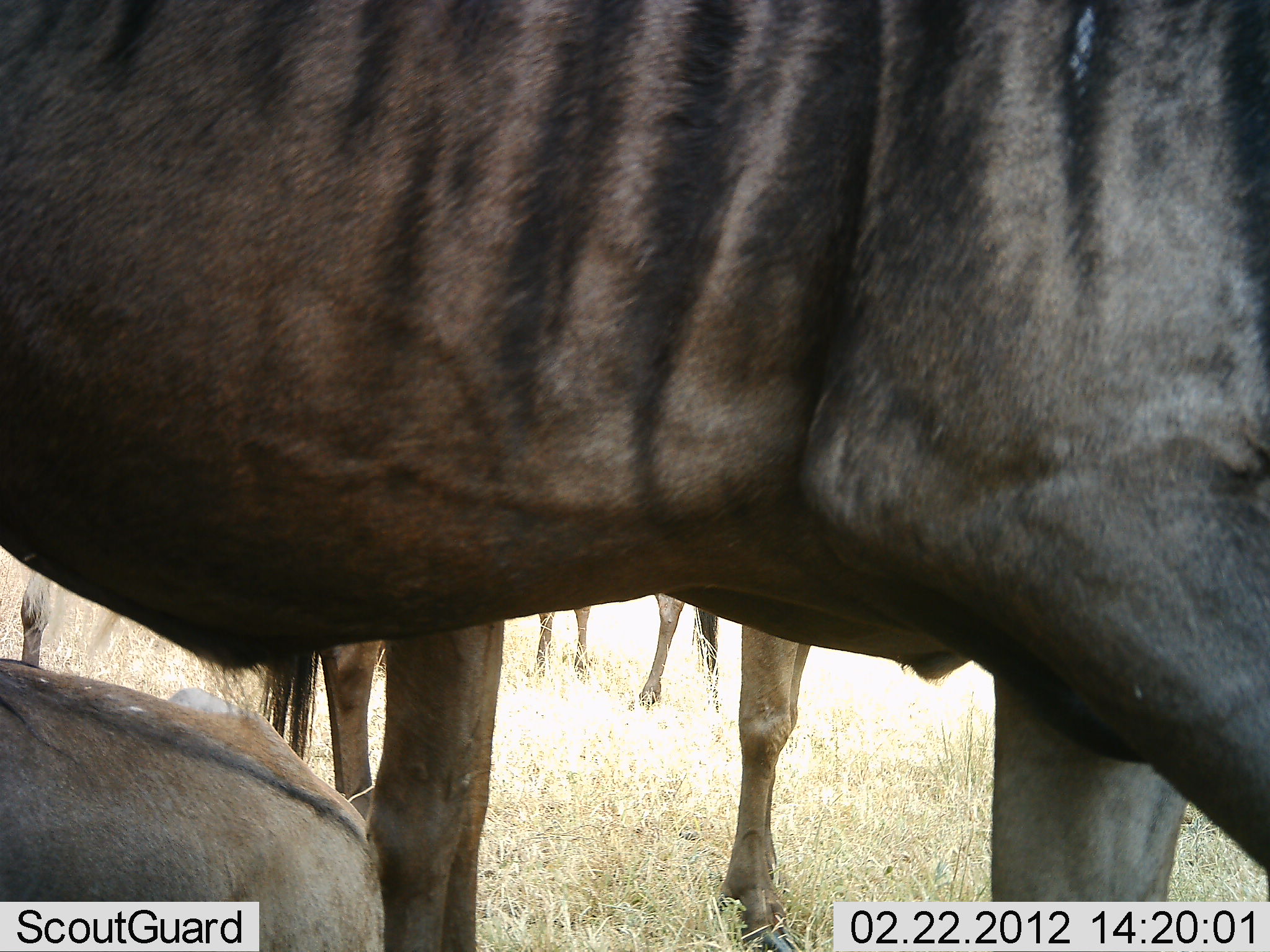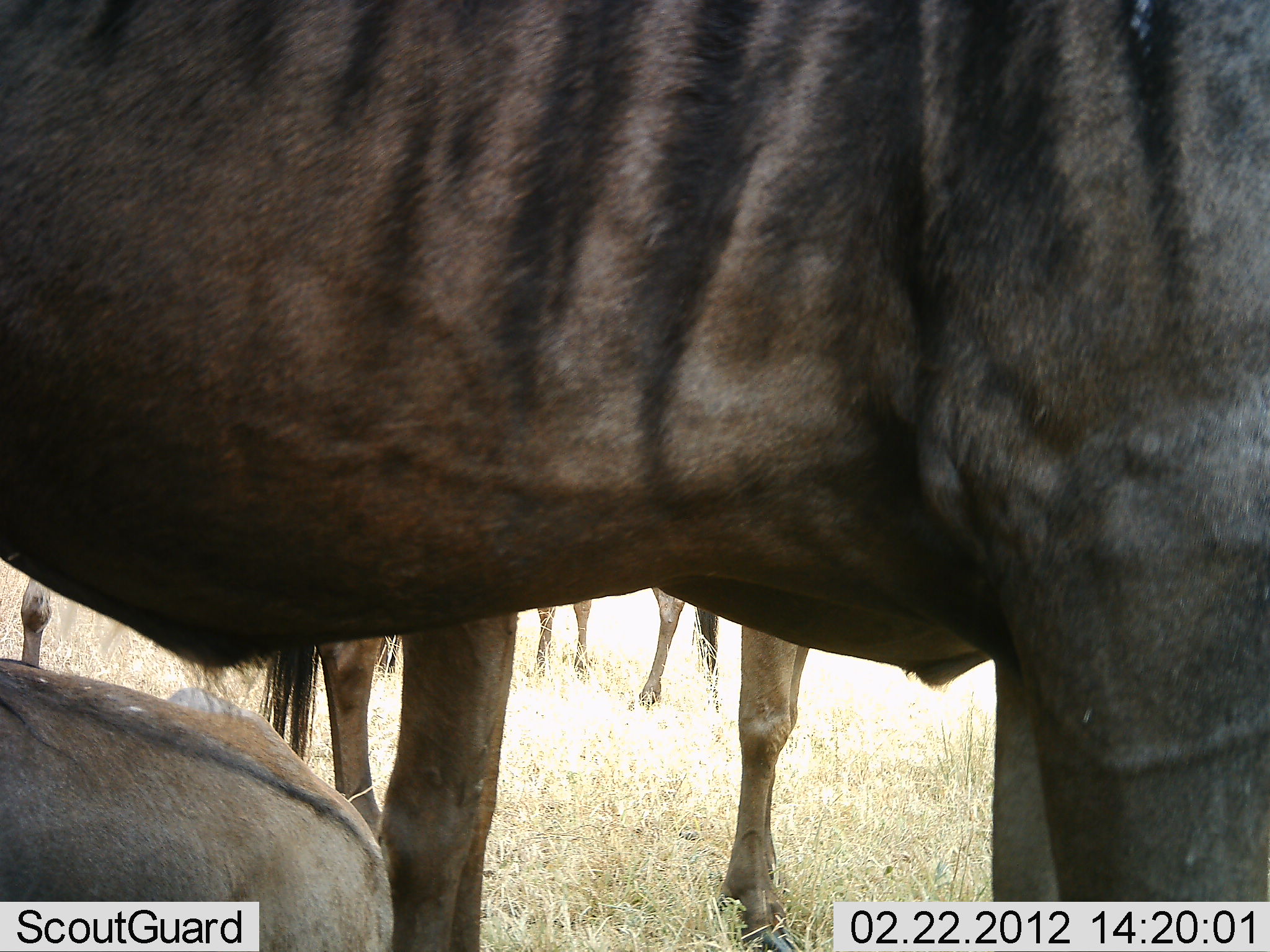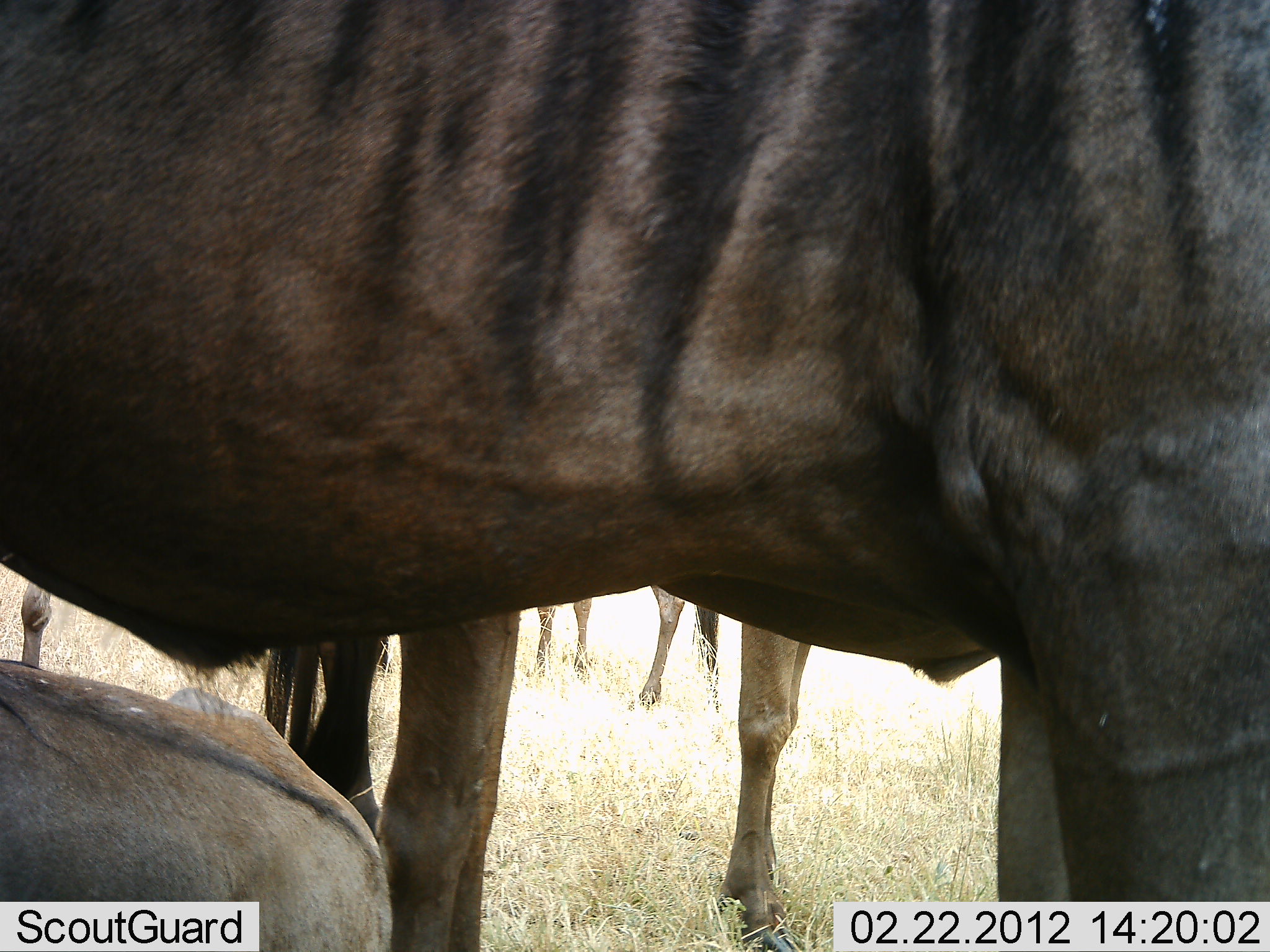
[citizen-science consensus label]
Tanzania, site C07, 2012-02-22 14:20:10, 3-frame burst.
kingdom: Animalia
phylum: Chordata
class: Mammalia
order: Artiodactyla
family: Bovidae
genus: Connochaetes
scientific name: Connochaetes taurinus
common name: blue wildebeest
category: wildebeest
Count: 5.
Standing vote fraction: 96%.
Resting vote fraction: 67%.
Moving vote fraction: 0%.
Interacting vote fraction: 0%.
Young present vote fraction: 7%.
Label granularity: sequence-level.